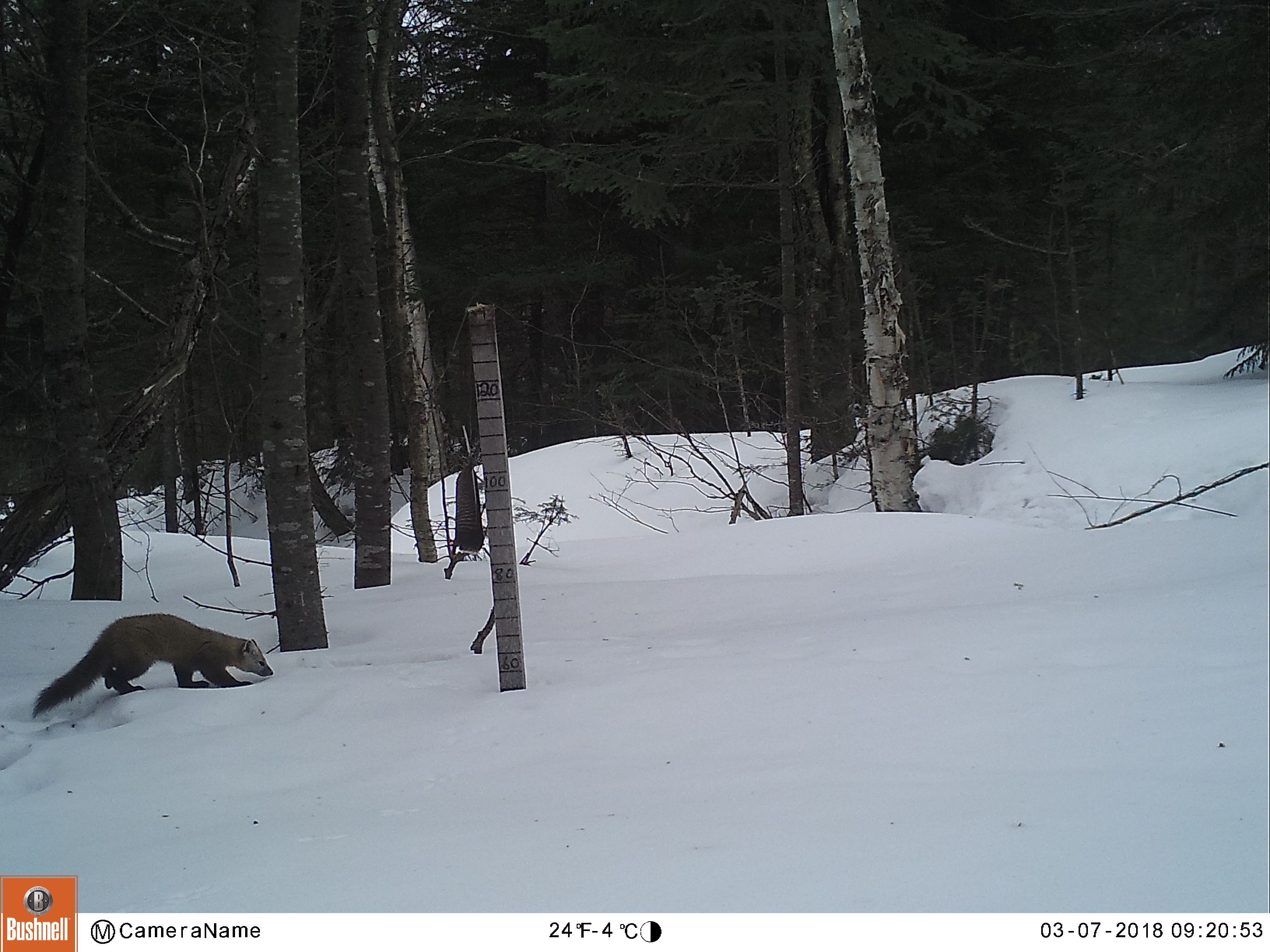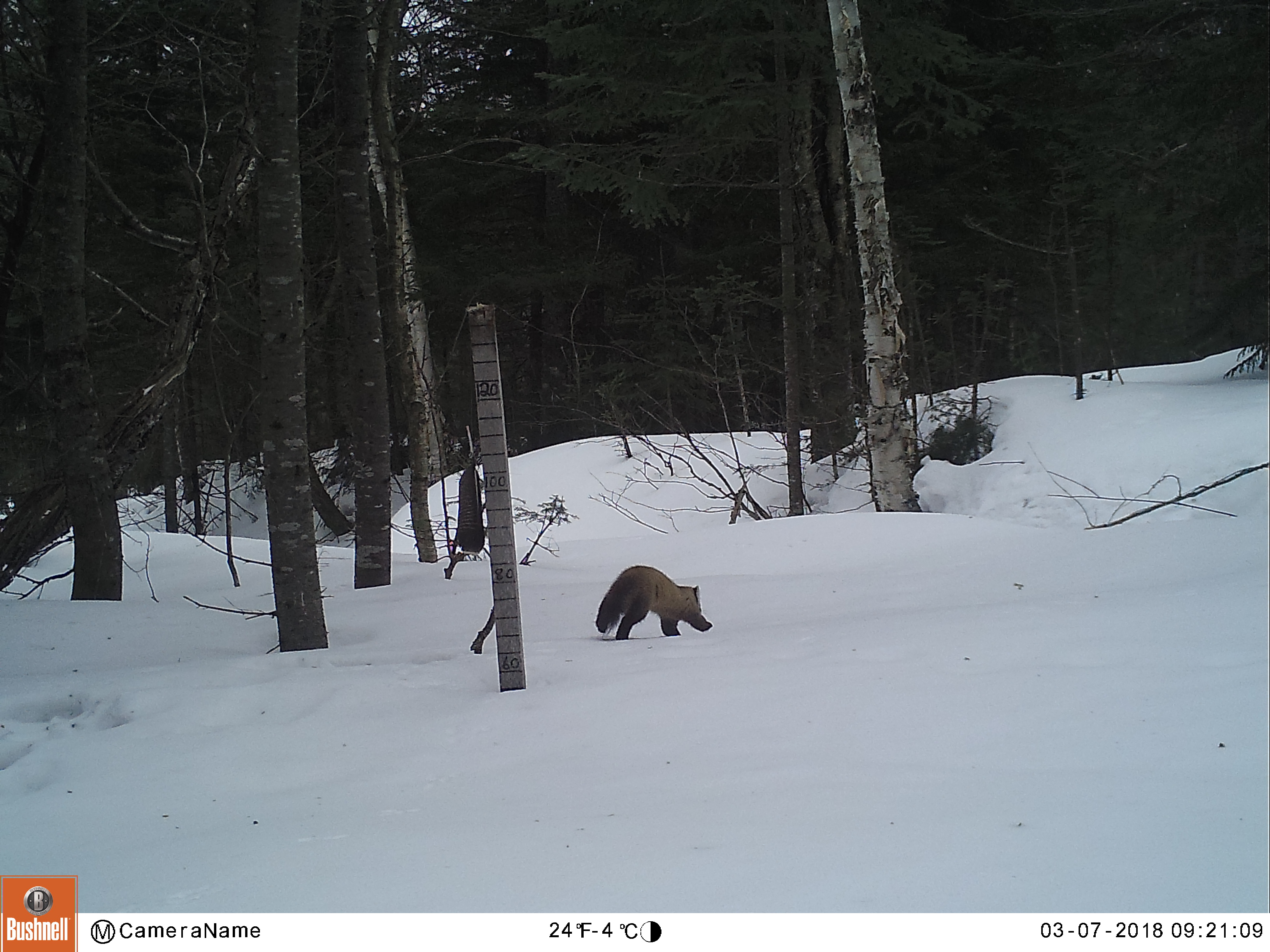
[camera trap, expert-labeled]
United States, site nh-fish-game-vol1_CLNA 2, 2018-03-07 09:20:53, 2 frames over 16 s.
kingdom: Animalia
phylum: Chordata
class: Mammalia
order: Carnivora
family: Mustelidae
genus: Martes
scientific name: Martes americana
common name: american marten